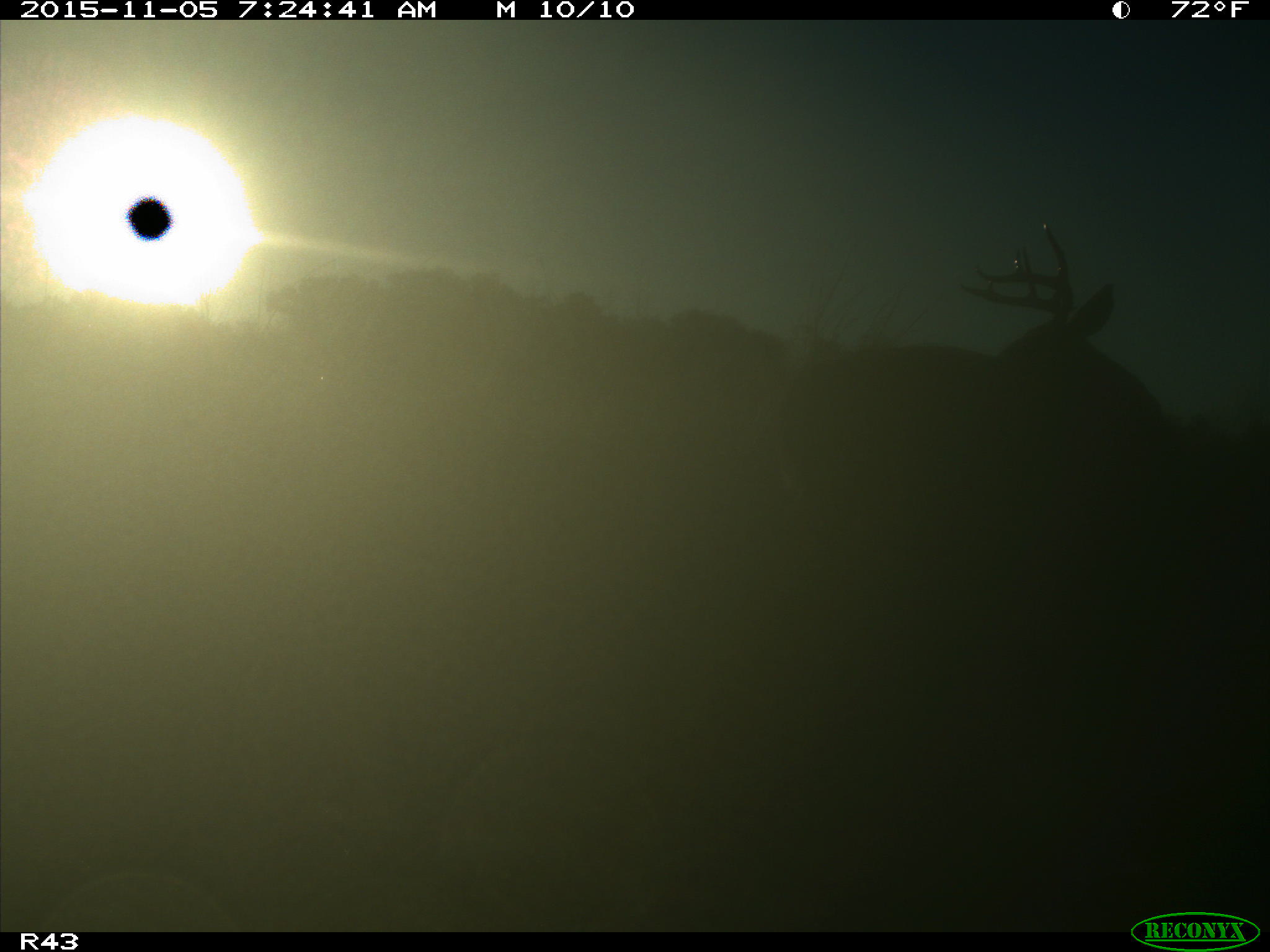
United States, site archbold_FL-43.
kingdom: Animalia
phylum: Chordata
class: Mammalia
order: Artiodactyla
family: Cervidae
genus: Odocoileus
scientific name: Odocoileus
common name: deer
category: unidentified deer